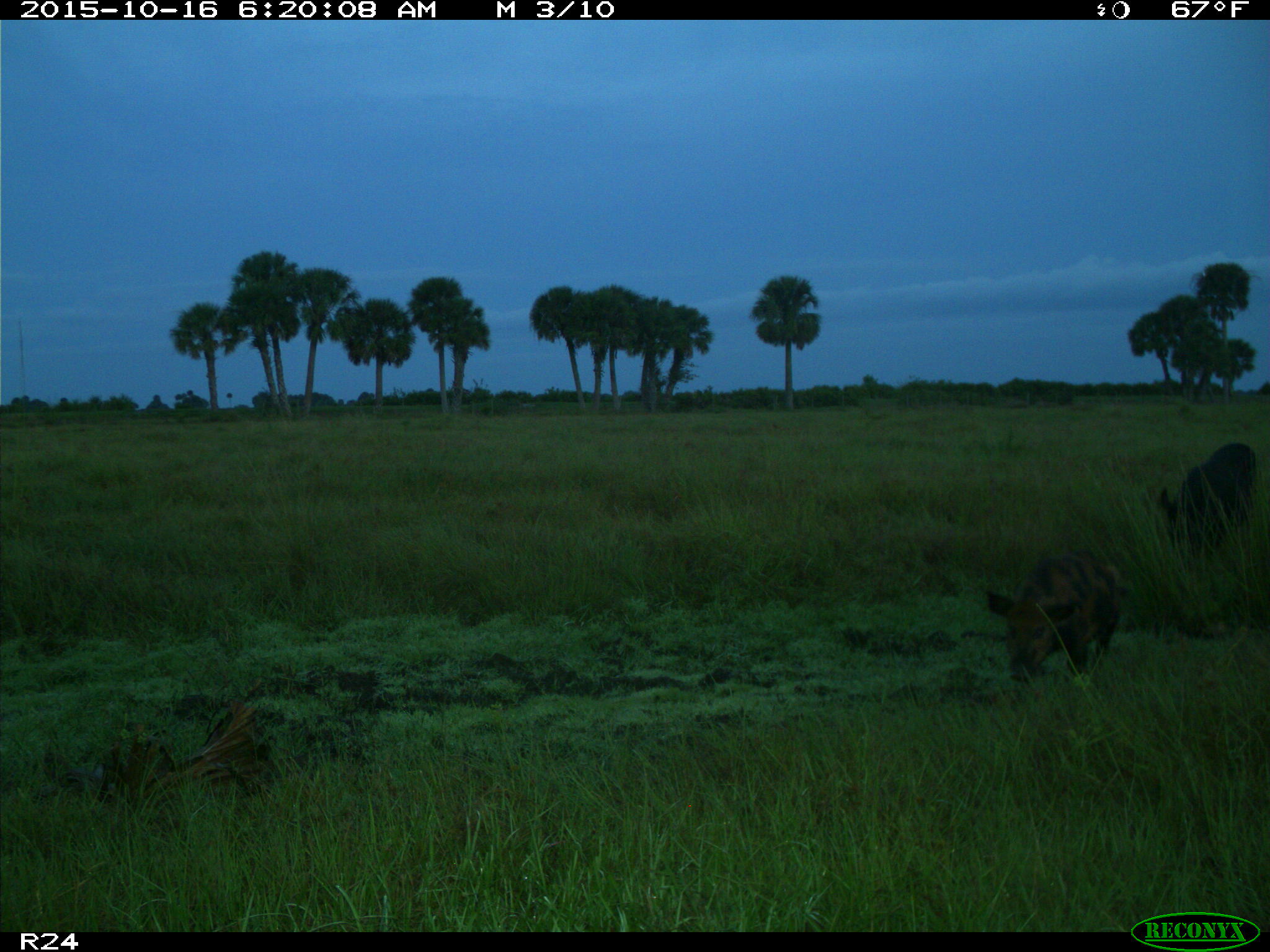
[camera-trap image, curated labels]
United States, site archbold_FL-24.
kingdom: Animalia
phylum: Chordata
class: Mammalia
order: Artiodactyla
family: Suidae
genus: Sus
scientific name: Sus scrofa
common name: wild boar